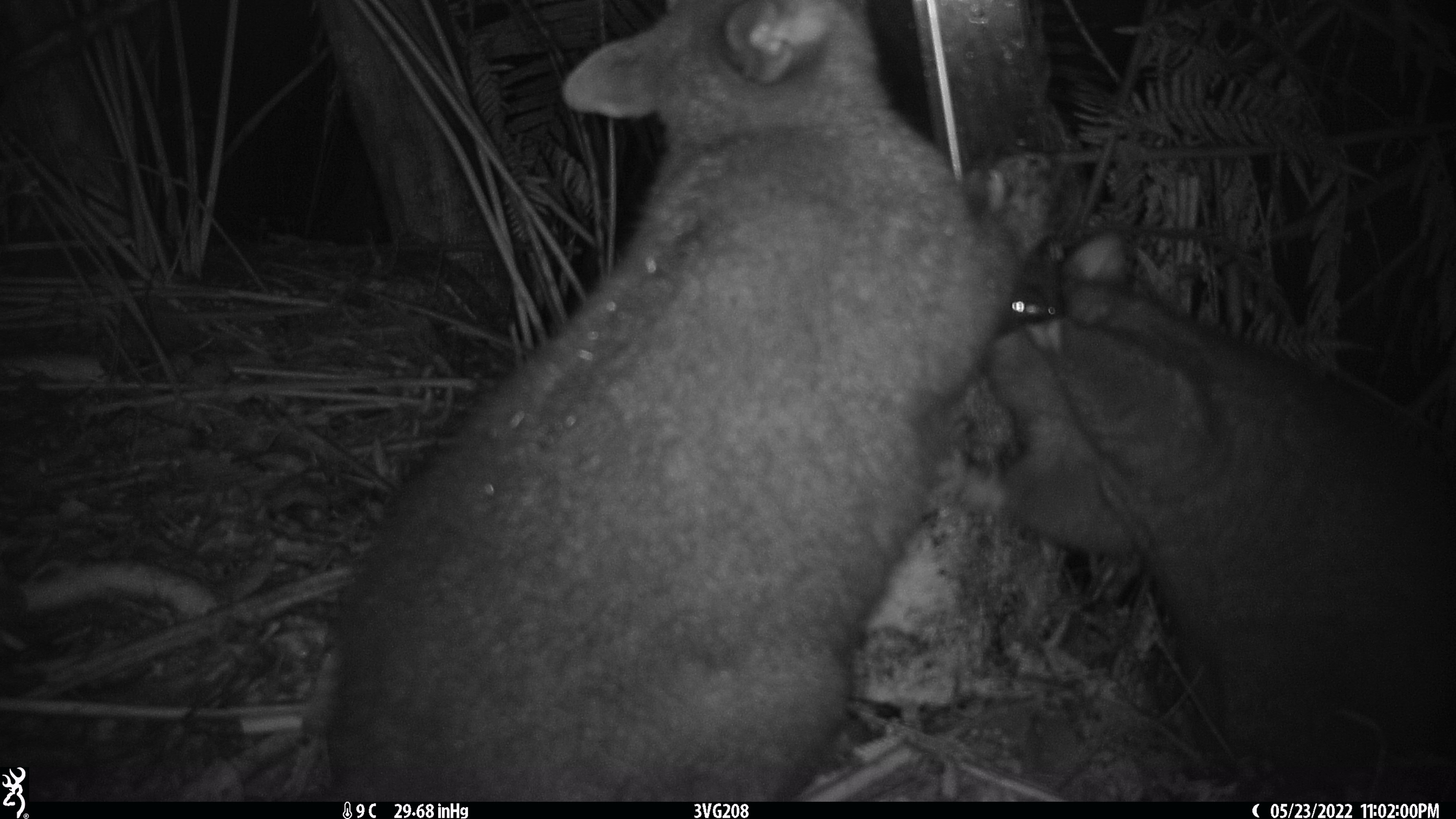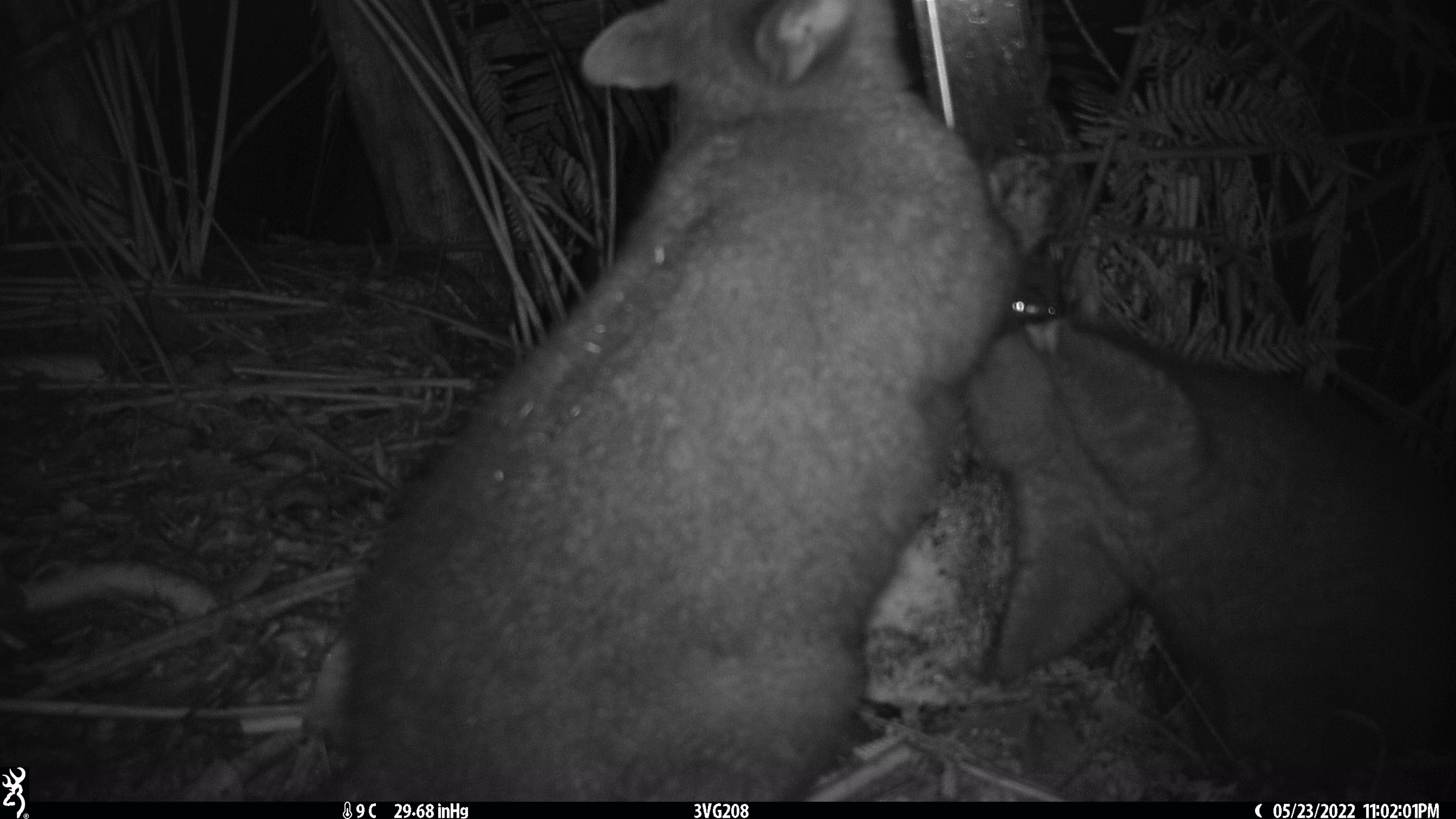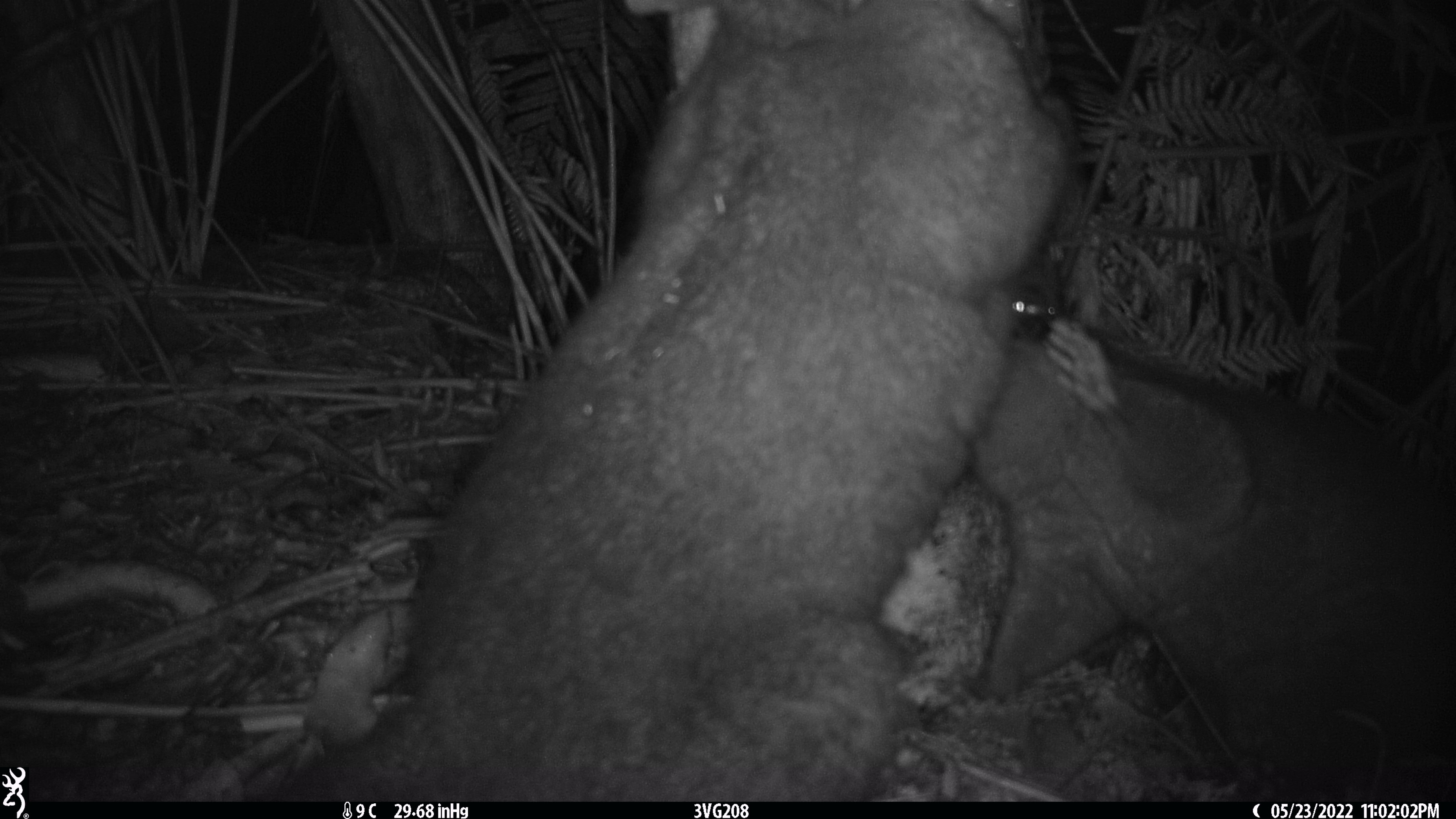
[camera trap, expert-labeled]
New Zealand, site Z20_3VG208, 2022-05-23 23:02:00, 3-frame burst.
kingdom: Animalia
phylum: Chordata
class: Mammalia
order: Diprotodontia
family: Phalangeridae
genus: Trichosurus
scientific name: Trichosurus vulpecula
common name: common brushtail possum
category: possum